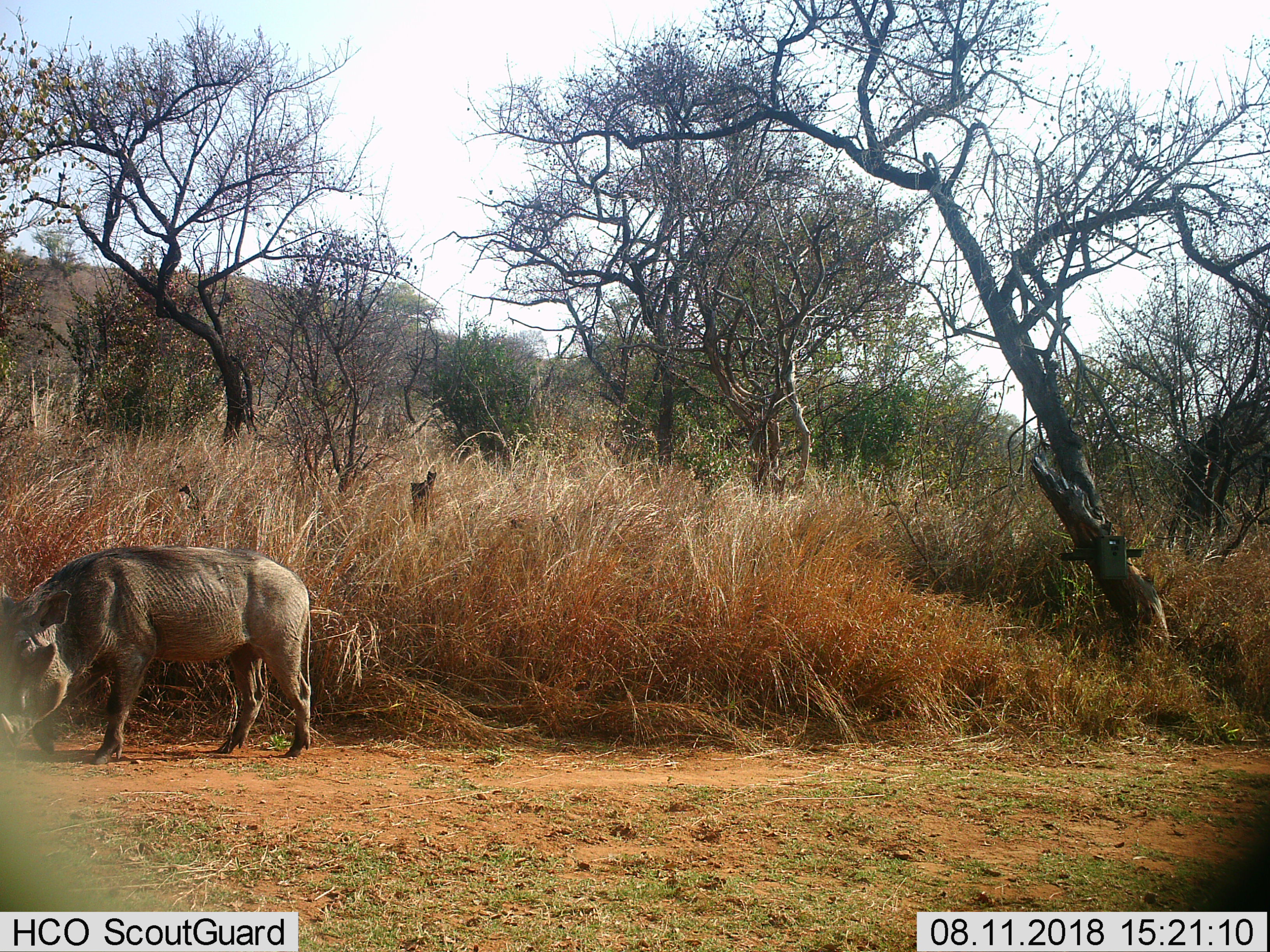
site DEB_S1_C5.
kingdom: Animalia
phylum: Chordata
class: Mammalia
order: Artiodactyla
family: Suidae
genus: Phacochoerus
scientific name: Phacochoerus africanus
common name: warthog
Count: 1.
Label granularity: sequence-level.